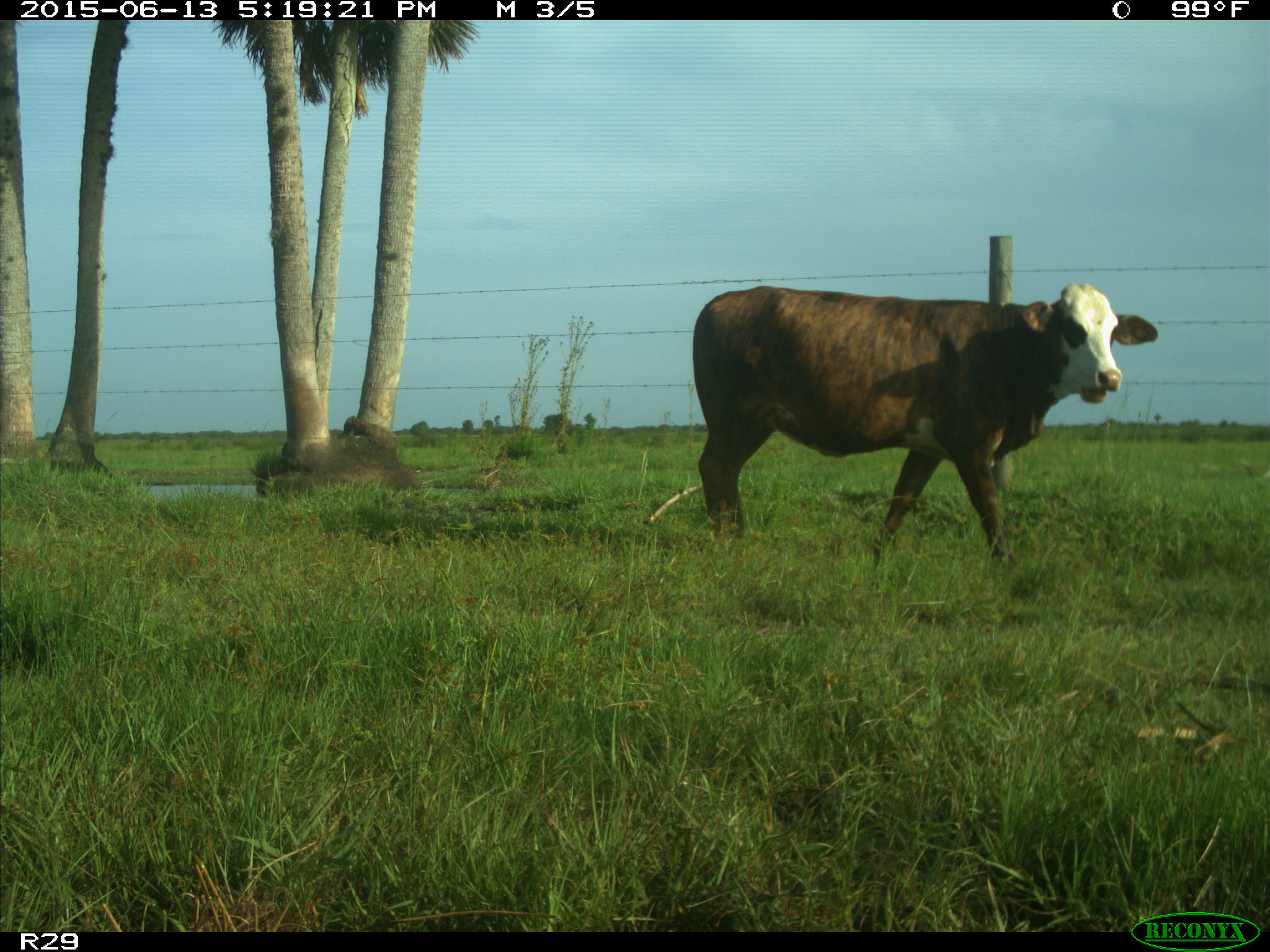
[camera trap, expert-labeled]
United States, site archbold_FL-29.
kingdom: Animalia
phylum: Chordata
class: Mammalia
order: Artiodactyla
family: Bovidae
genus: Bos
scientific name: Bos taurus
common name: domestic cow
Bos taurus (domestic cow).